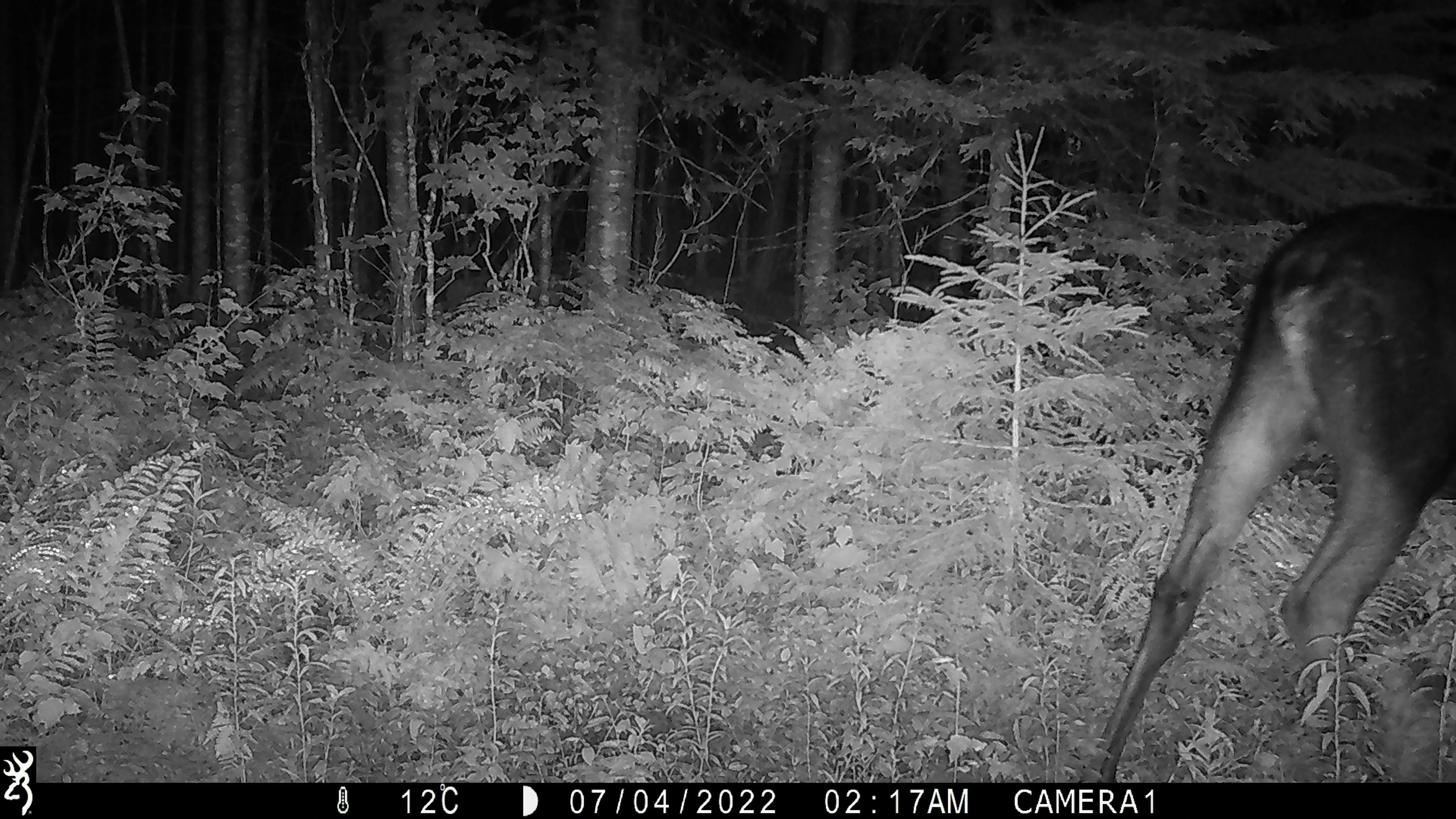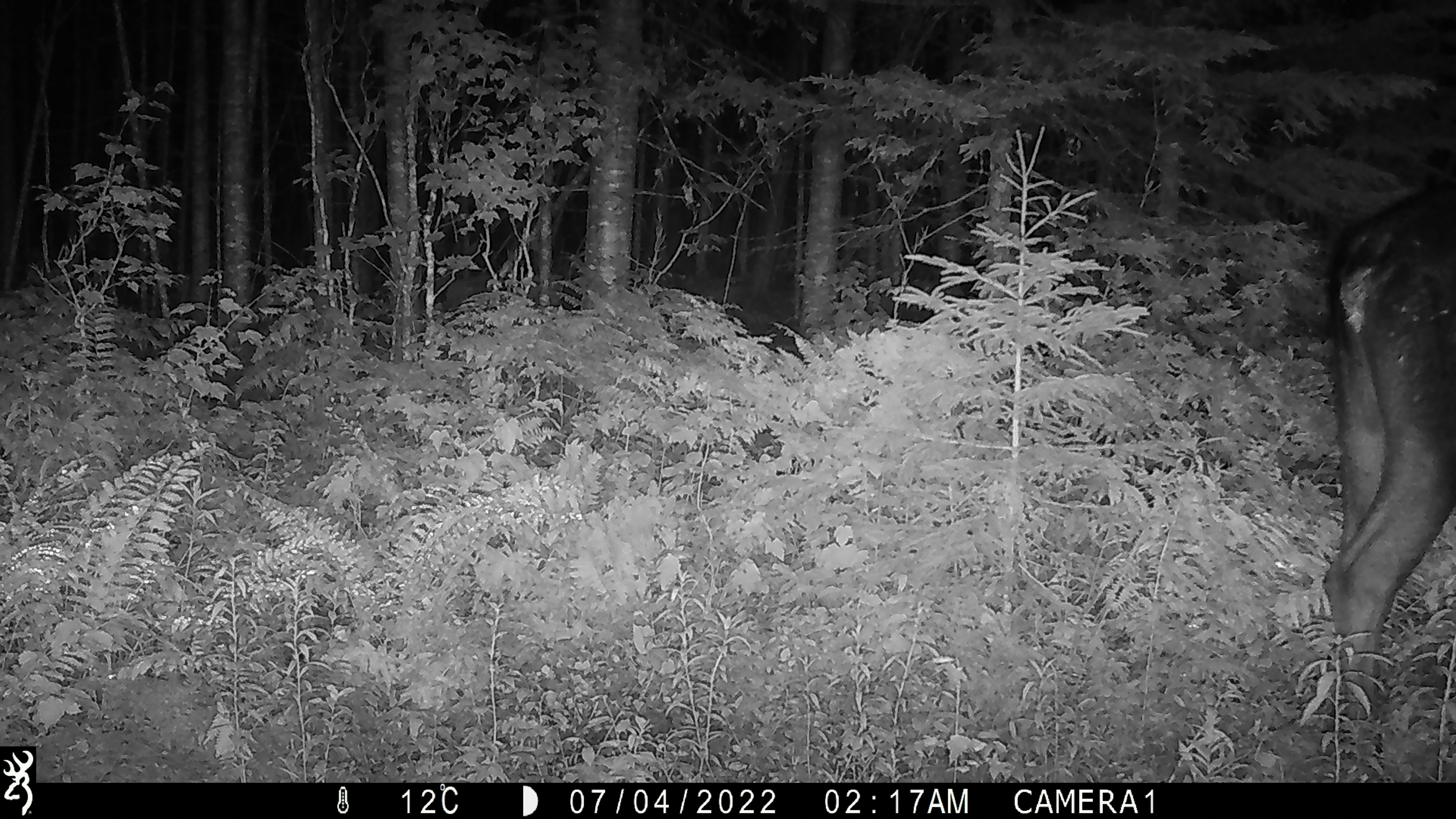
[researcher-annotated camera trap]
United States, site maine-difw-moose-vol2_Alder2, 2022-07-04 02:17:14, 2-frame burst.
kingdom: Animalia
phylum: Chordata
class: Mammalia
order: Artiodactyla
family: Cervidae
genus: Alces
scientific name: Alces alces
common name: moose